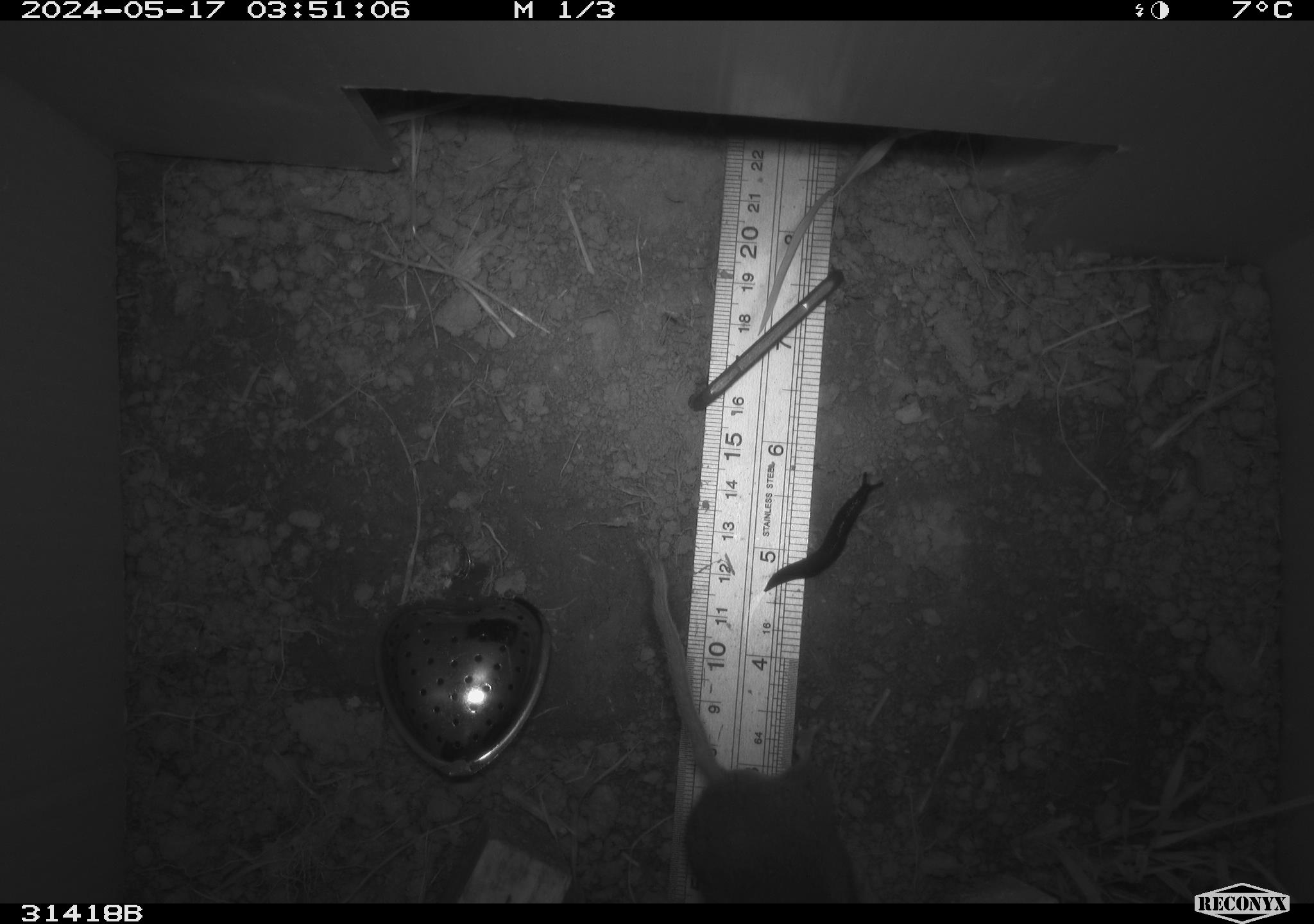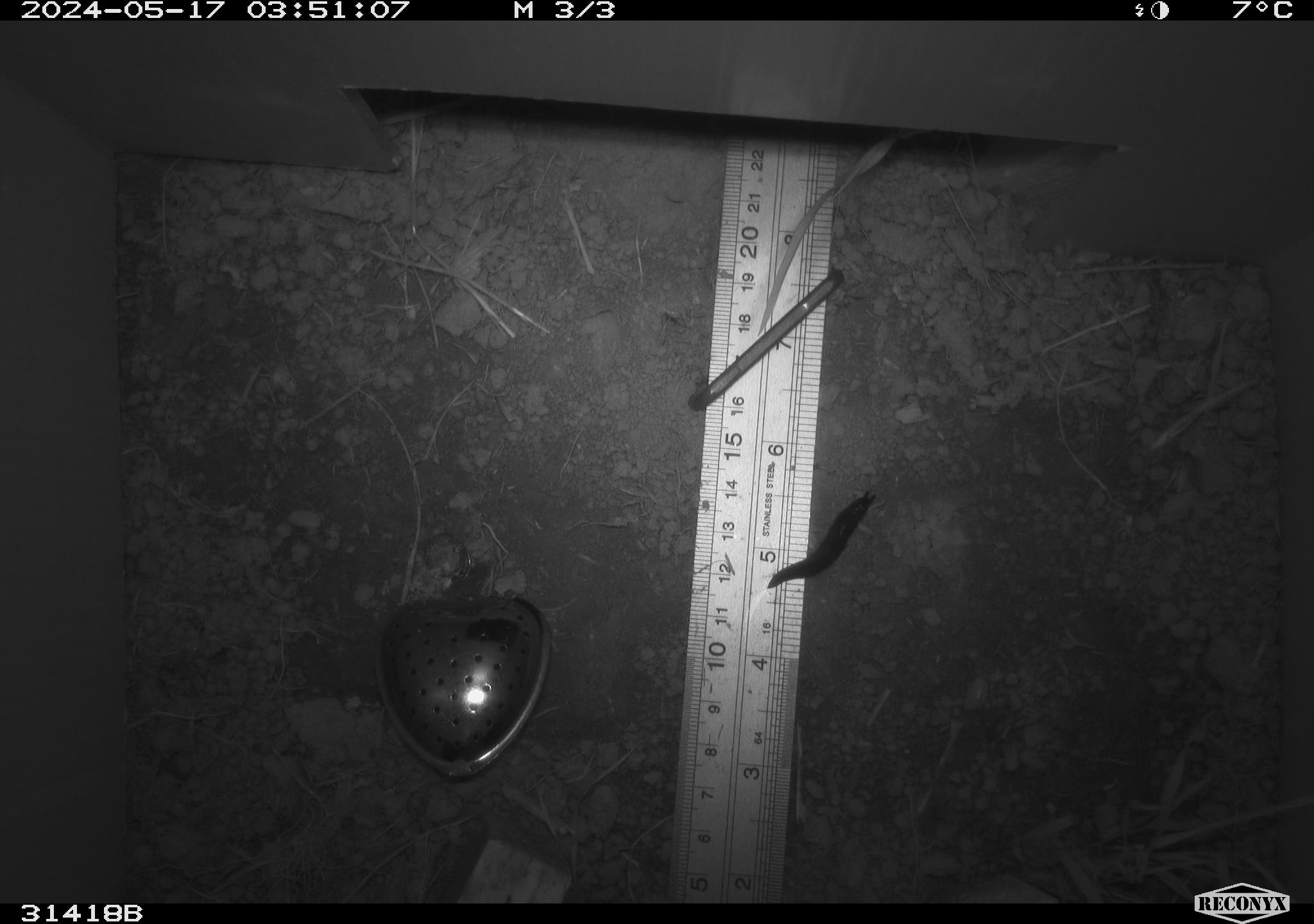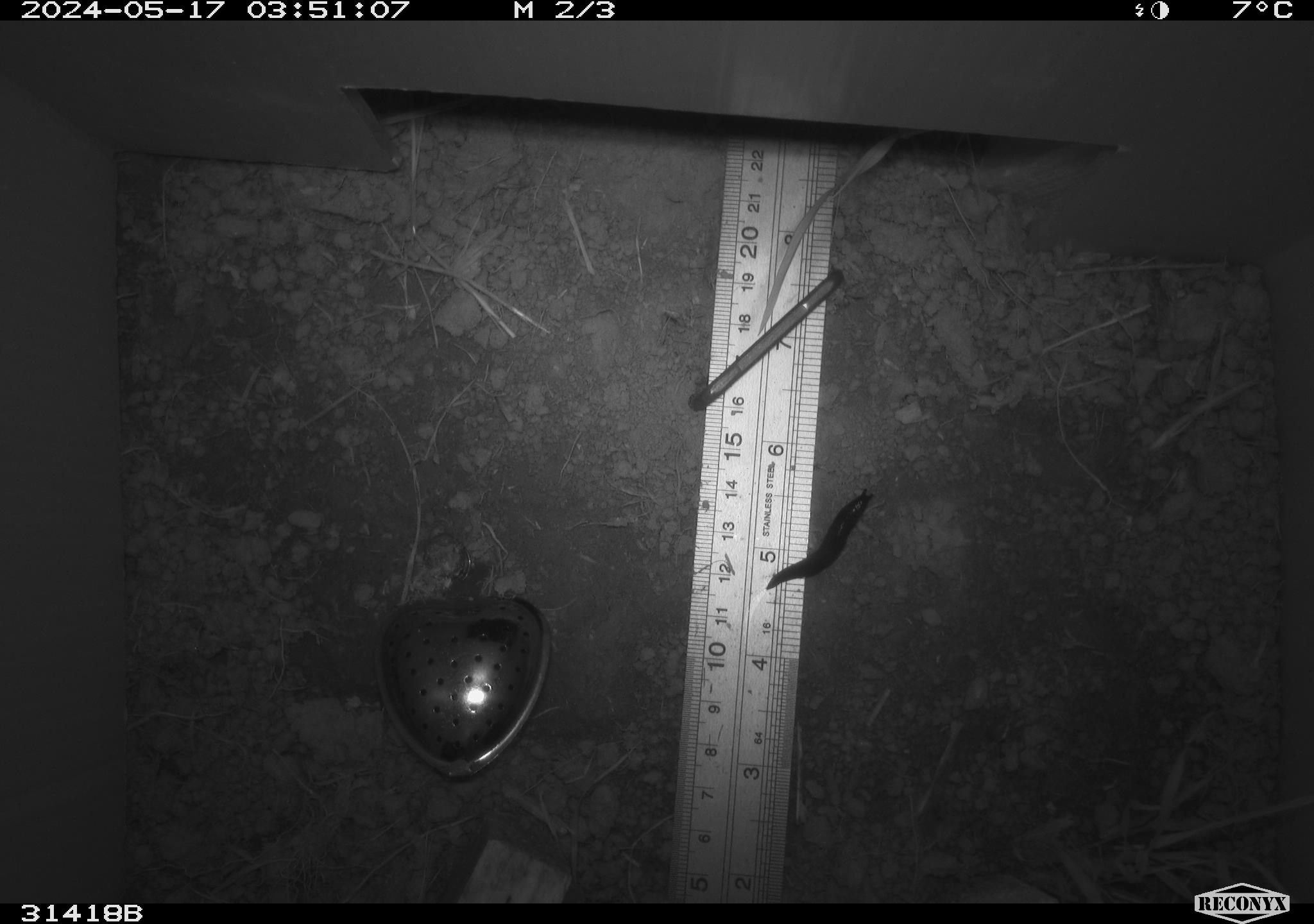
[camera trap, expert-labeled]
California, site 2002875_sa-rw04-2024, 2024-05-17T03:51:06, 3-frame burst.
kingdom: Animalia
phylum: Mollusca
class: Gastropoda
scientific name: Gastropoda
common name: slug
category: slug species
Slug species (slug) (Gastropoda).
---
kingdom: Animalia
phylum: Chordata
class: Mammalia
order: Rodentia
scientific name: Rodentia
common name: rodent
Rodent (Rodentia).